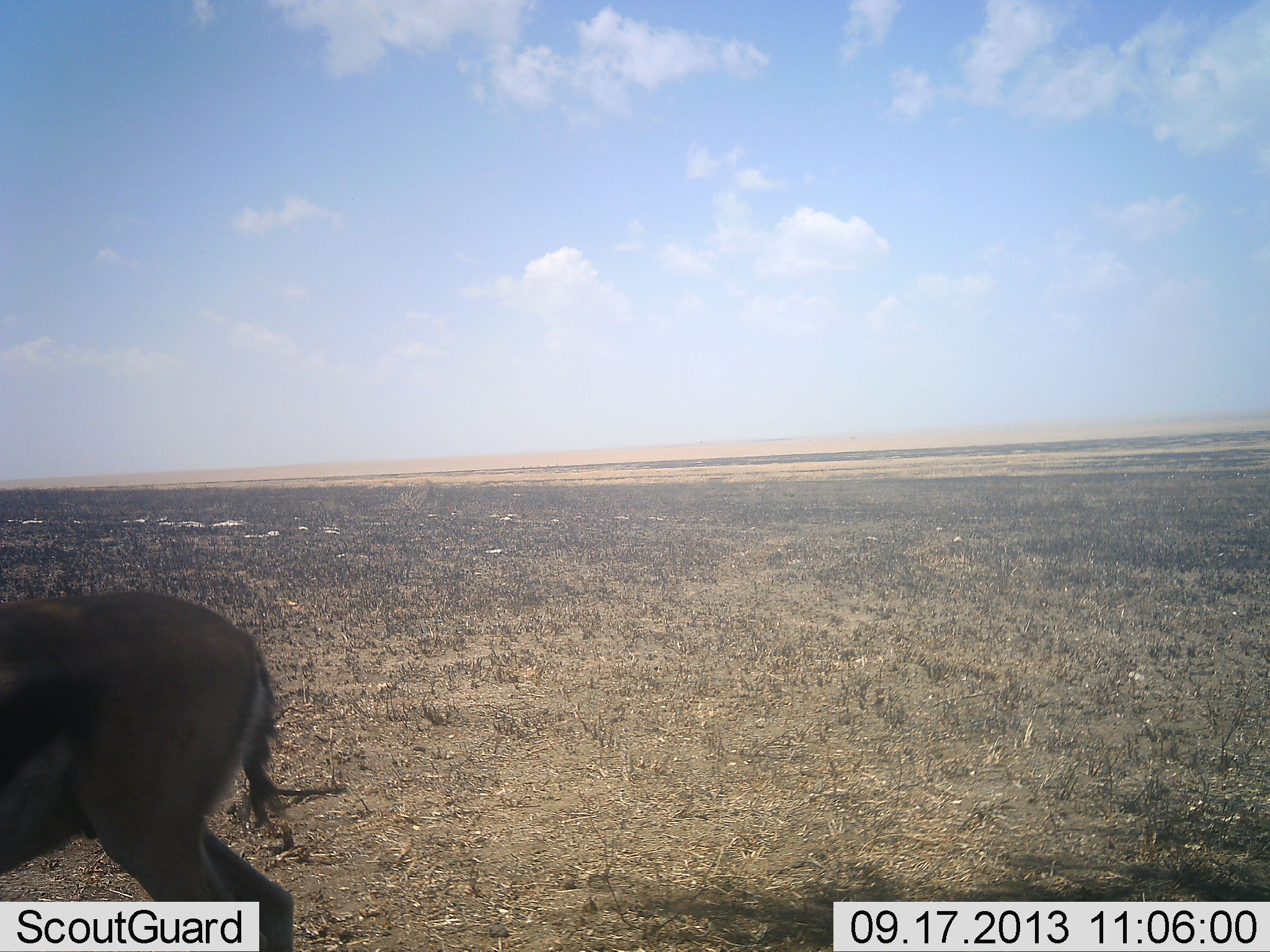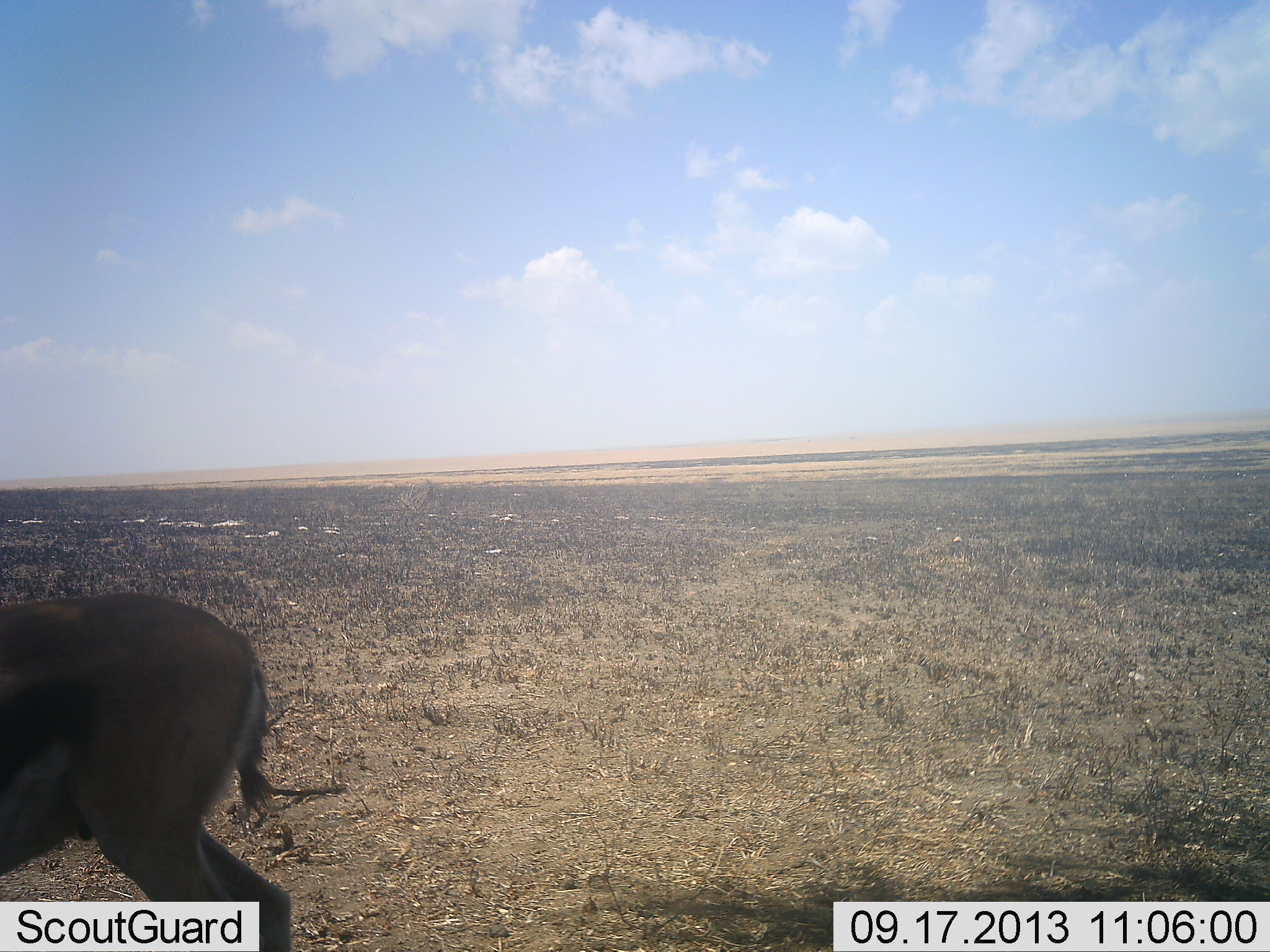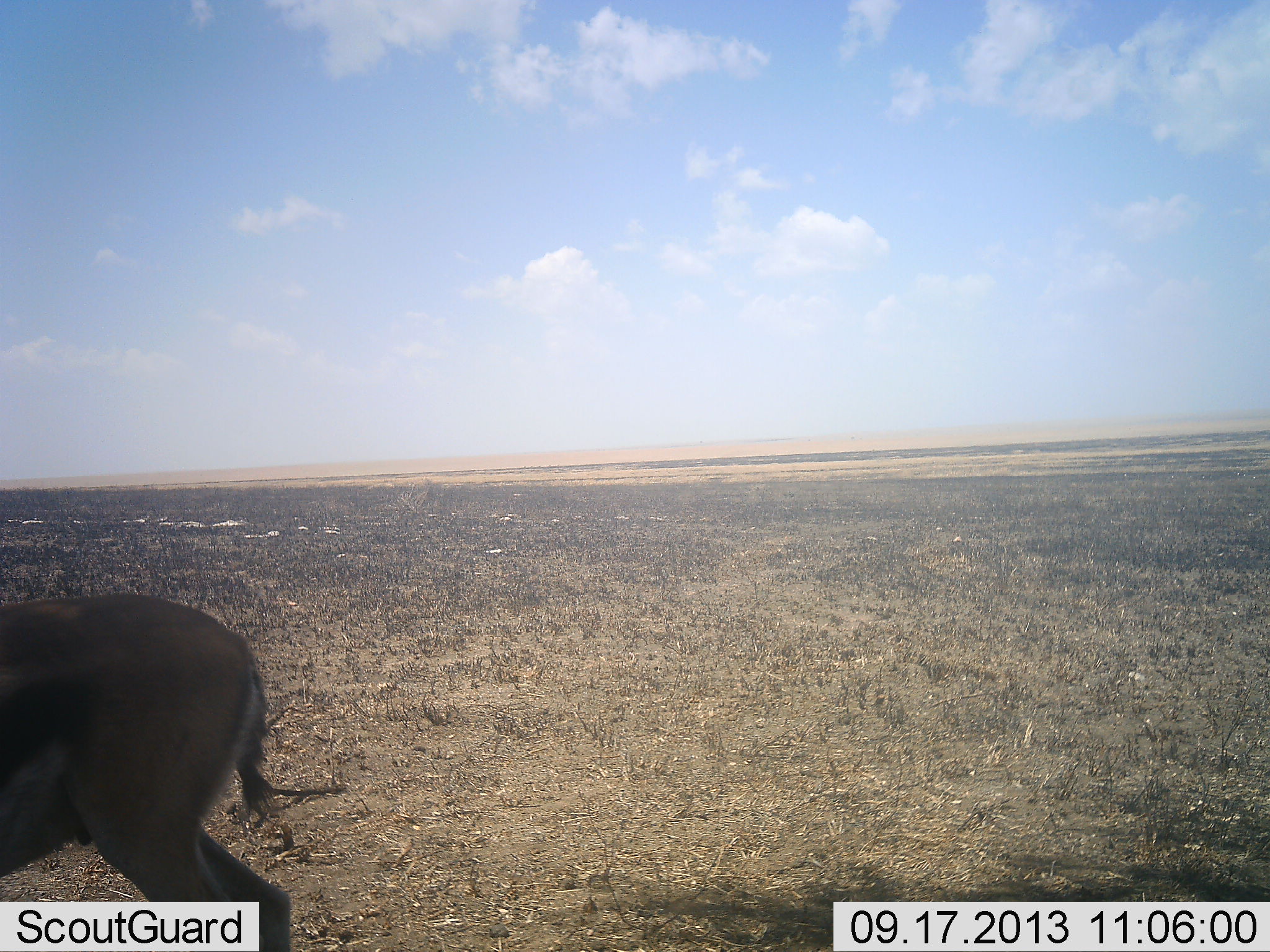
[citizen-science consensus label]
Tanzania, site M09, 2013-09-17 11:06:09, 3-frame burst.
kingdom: Animalia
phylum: Chordata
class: Mammalia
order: Artiodactyla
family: Bovidae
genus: Eudorcas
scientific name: Eudorcas thomsonii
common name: thomson's gazelle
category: gazellethomsons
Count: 1.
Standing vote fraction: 84%.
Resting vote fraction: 0%.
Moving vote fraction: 16%.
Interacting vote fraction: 0%.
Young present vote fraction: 0%.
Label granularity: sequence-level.